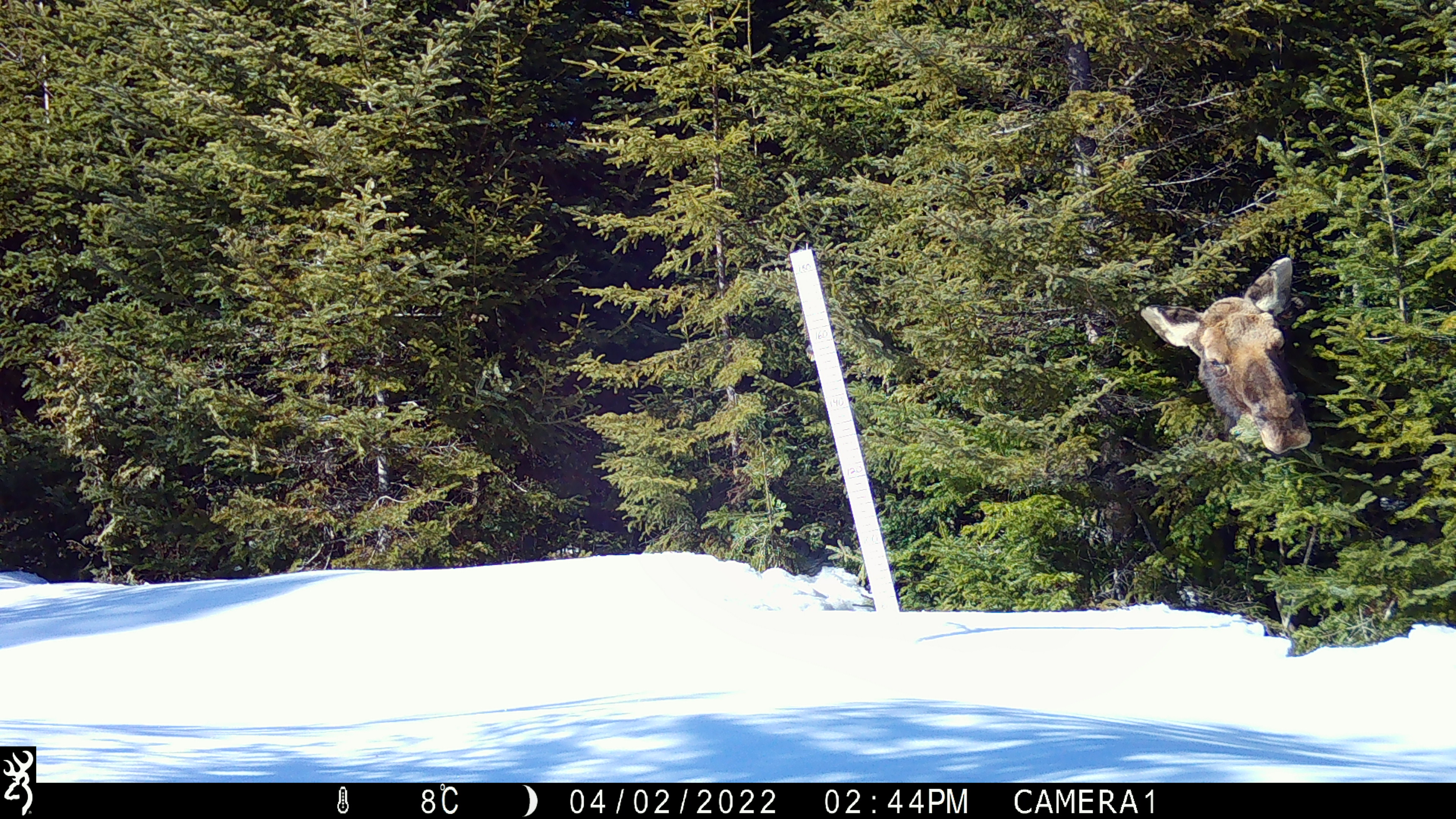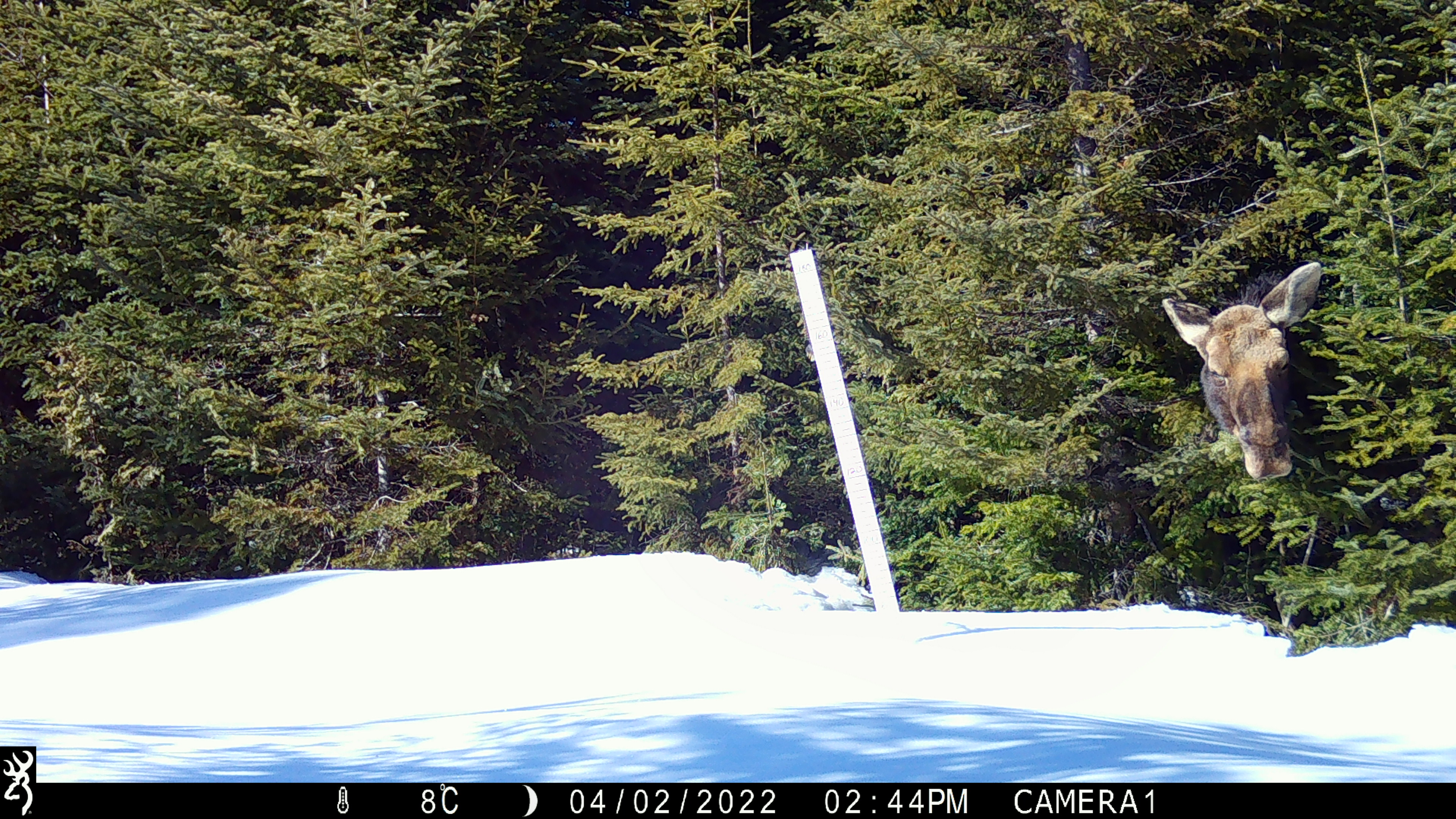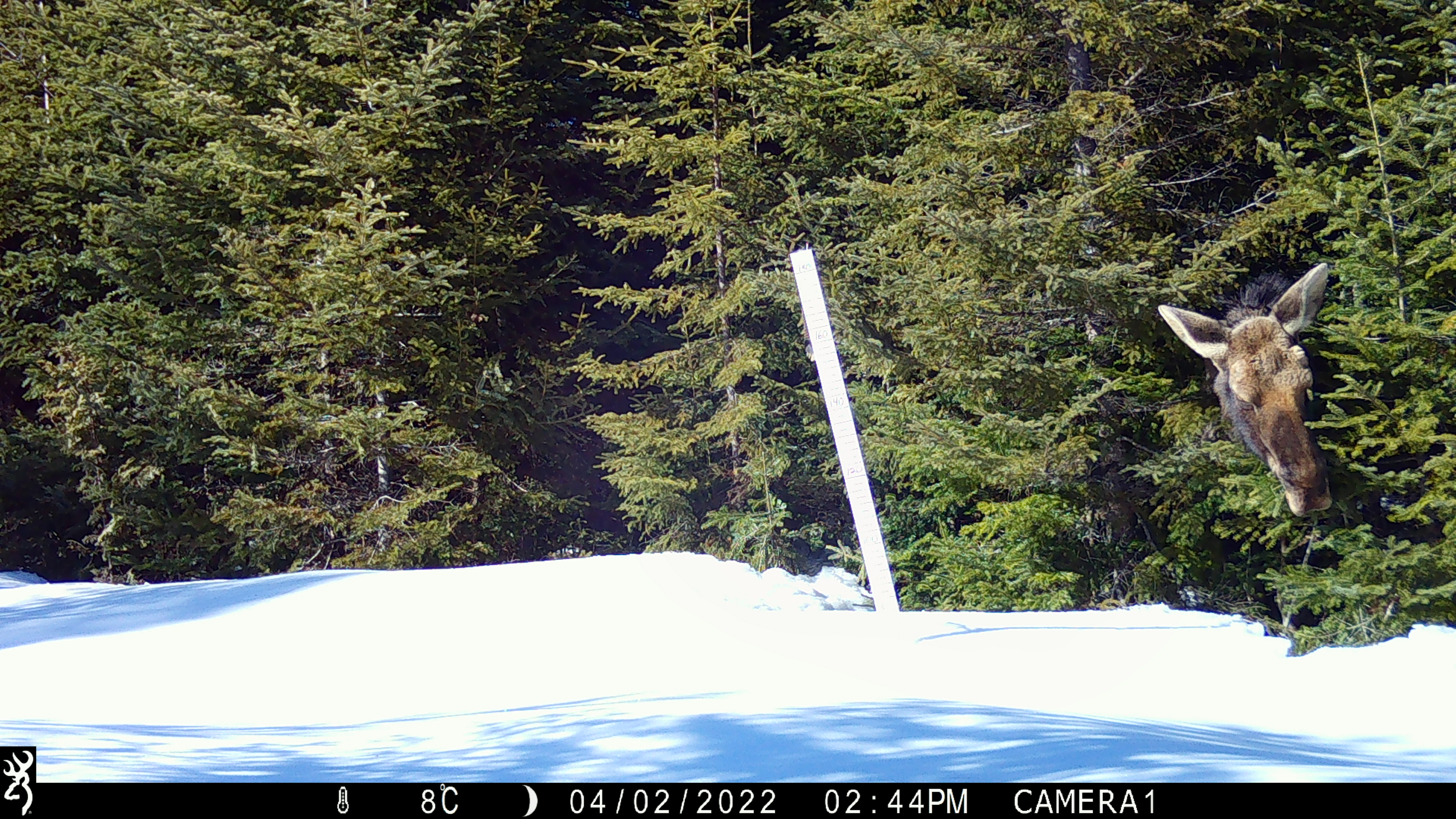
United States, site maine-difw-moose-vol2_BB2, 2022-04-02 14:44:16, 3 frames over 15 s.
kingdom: Animalia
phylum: Chordata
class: Mammalia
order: Artiodactyla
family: Cervidae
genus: Alces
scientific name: Alces alces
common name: moose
Moose (Alces alces).